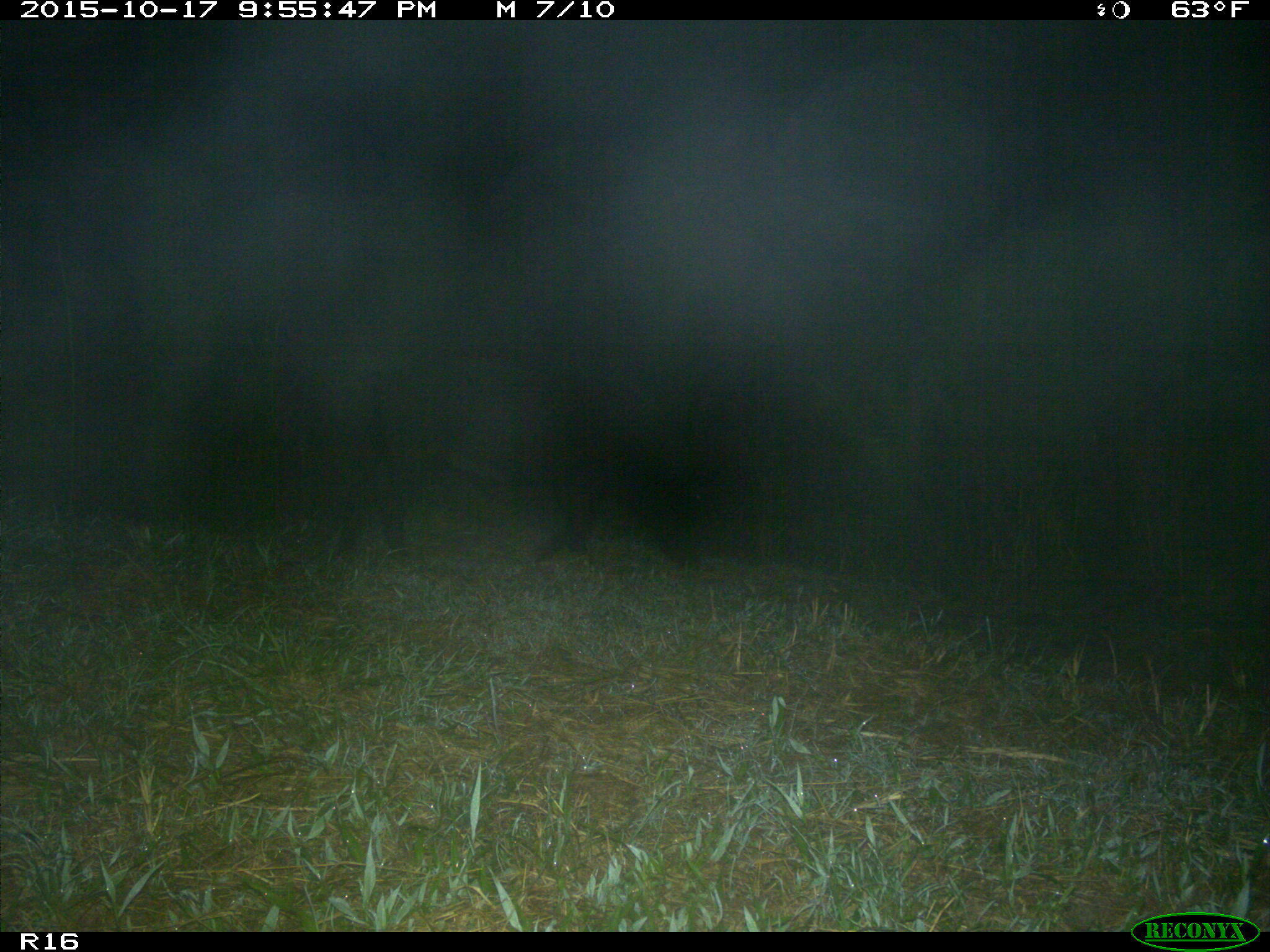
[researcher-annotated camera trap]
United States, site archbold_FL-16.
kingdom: Animalia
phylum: Chordata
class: Mammalia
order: Artiodactyla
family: Suidae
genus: Sus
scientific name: Sus scrofa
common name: wild boar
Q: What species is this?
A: Sus scrofa (wild boar).